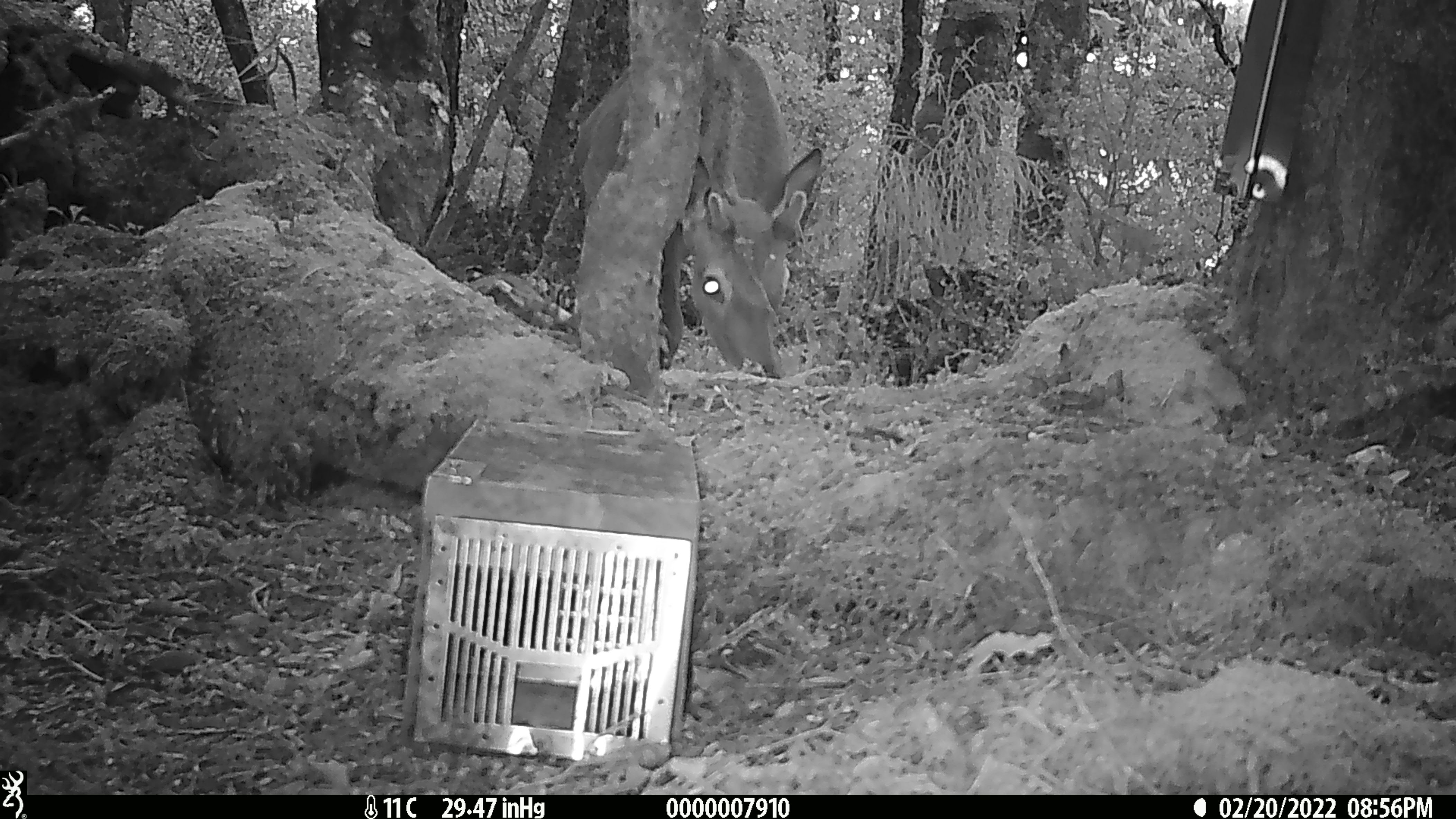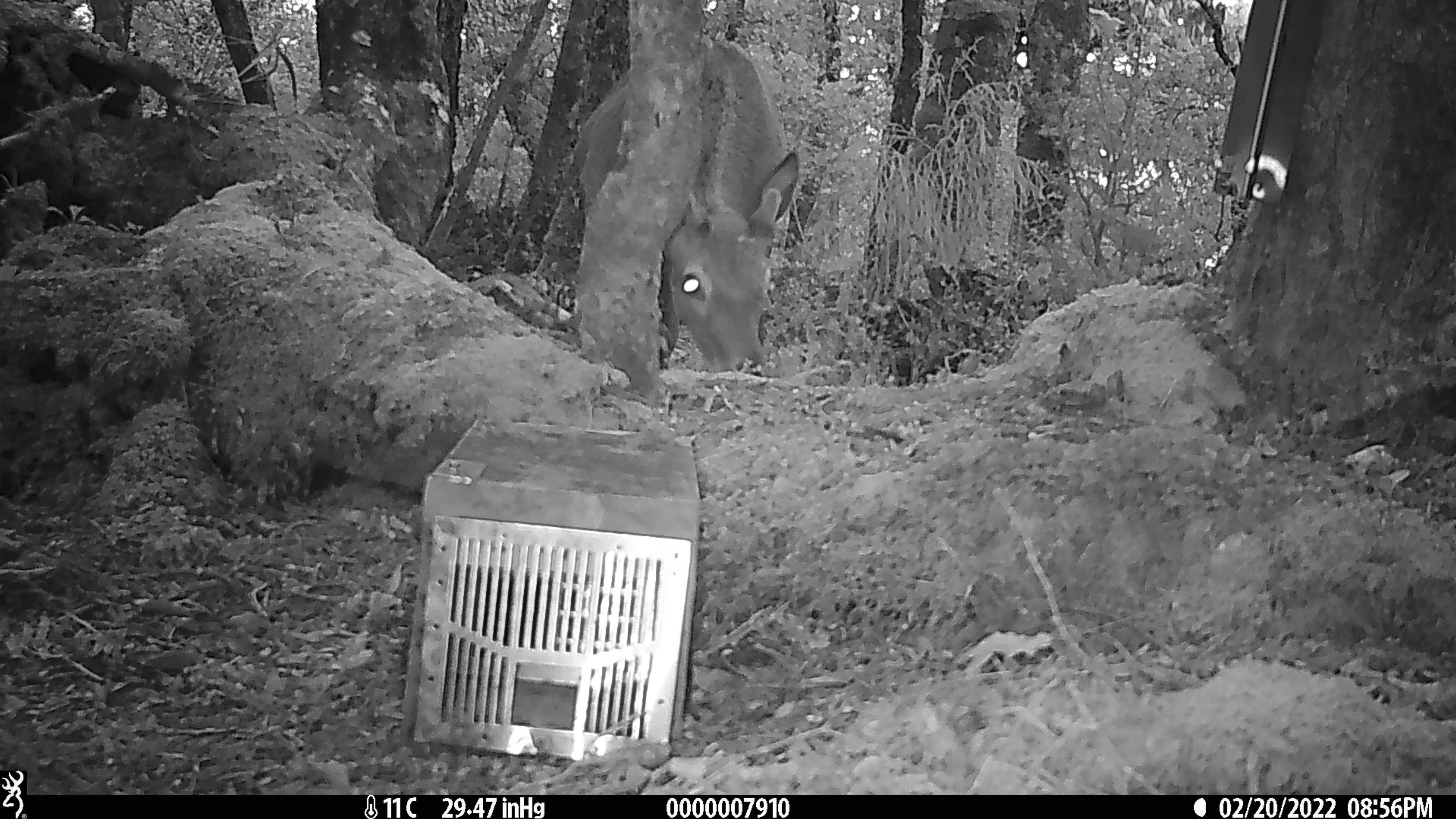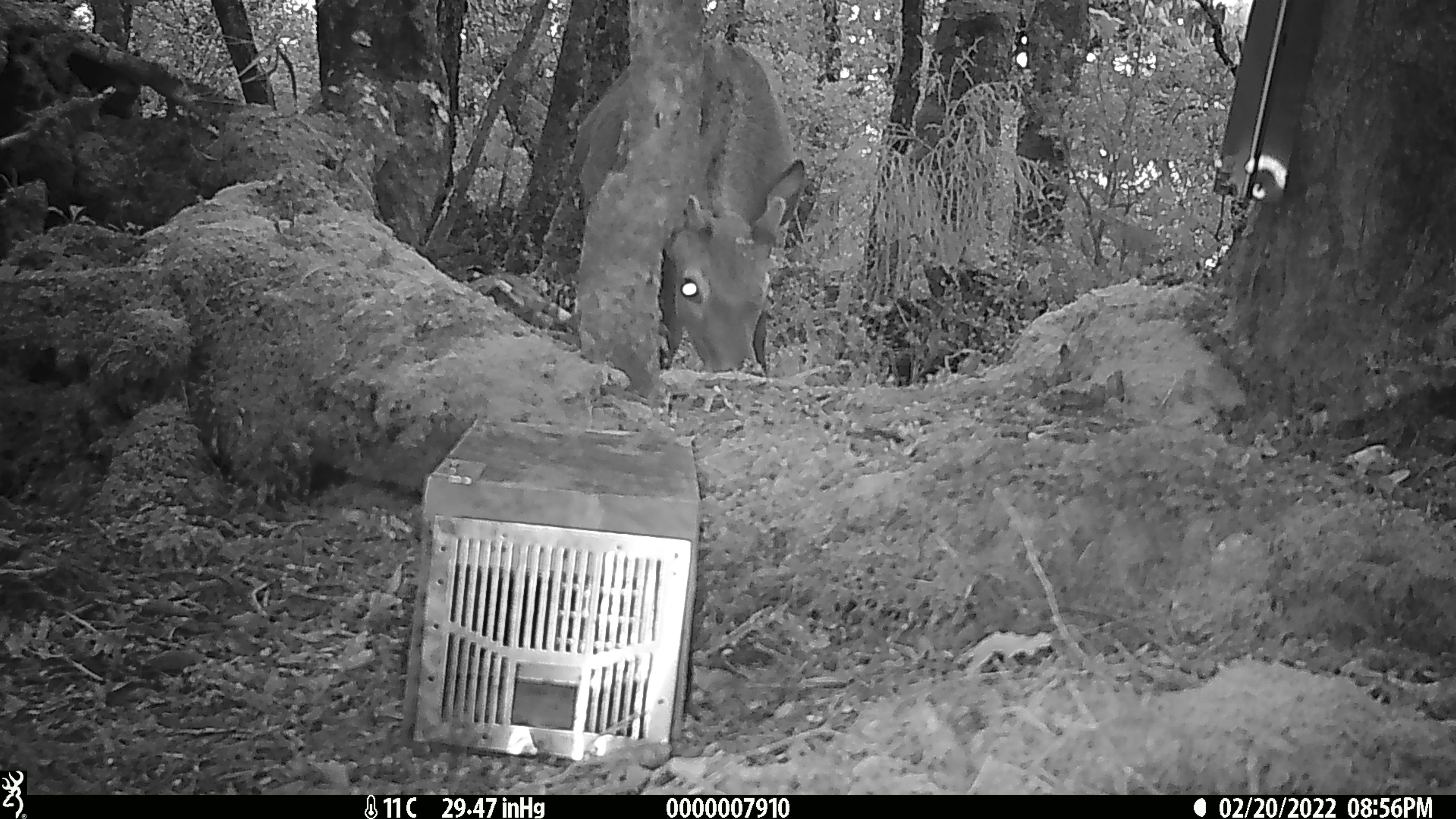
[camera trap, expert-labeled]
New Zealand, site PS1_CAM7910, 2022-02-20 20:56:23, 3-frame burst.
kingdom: Animalia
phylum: Chordata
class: Mammalia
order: Artiodactyla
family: Cervidae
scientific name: Cervidae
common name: deer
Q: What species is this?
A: Deer (Cervidae).